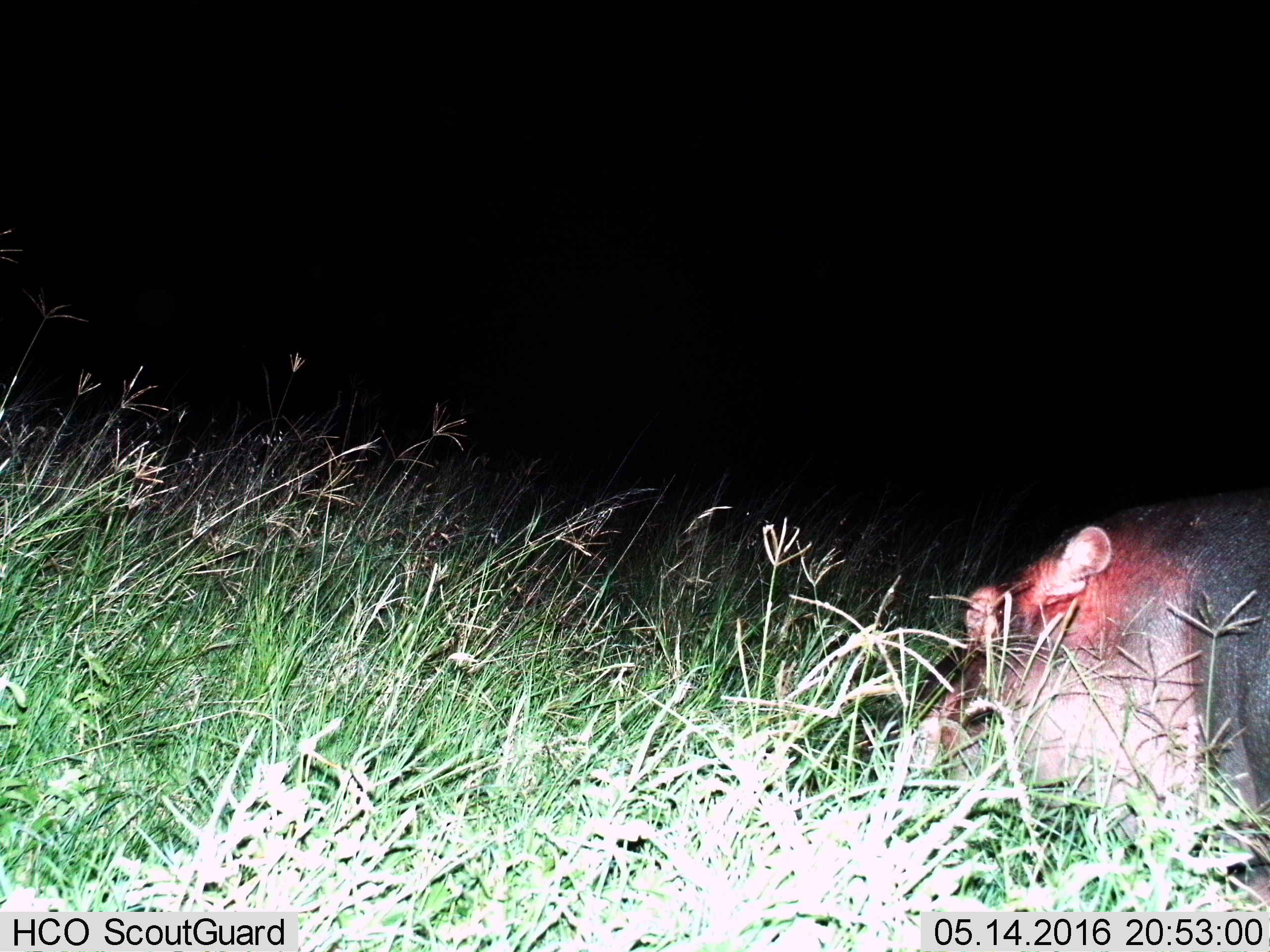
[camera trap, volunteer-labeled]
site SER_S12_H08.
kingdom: Animalia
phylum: Chordata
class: Mammalia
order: Artiodactyla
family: Hippopotamidae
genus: Hippopotamus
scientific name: Hippopotamus amphibius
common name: hippopotamus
Hippopotamus (Hippopotamus amphibius), count 1. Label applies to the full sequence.